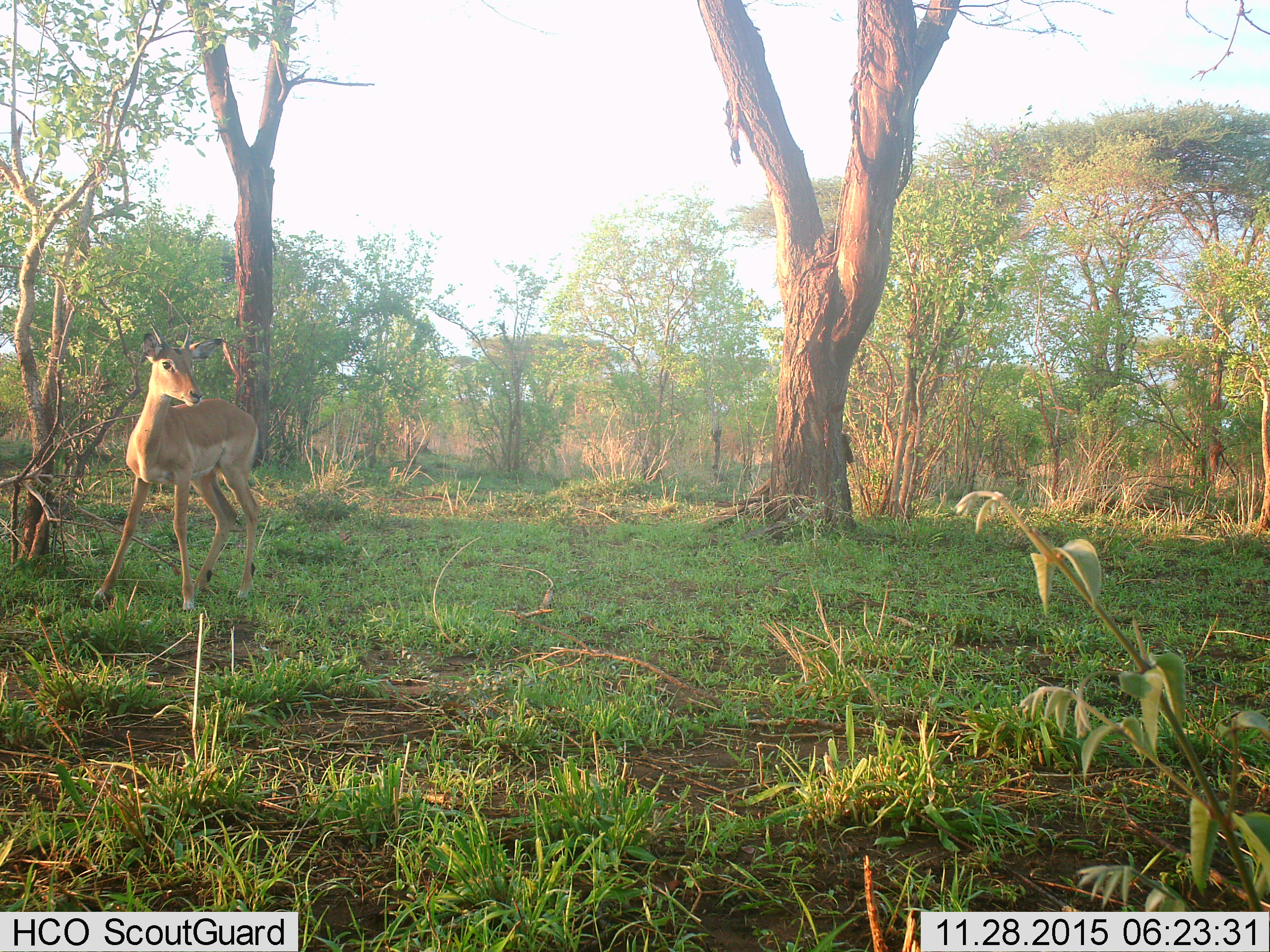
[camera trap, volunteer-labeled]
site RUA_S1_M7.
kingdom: Animalia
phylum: Chordata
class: Mammalia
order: Artiodactyla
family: Bovidae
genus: Aepyceros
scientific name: Aepyceros melampus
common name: impala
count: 1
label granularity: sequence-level